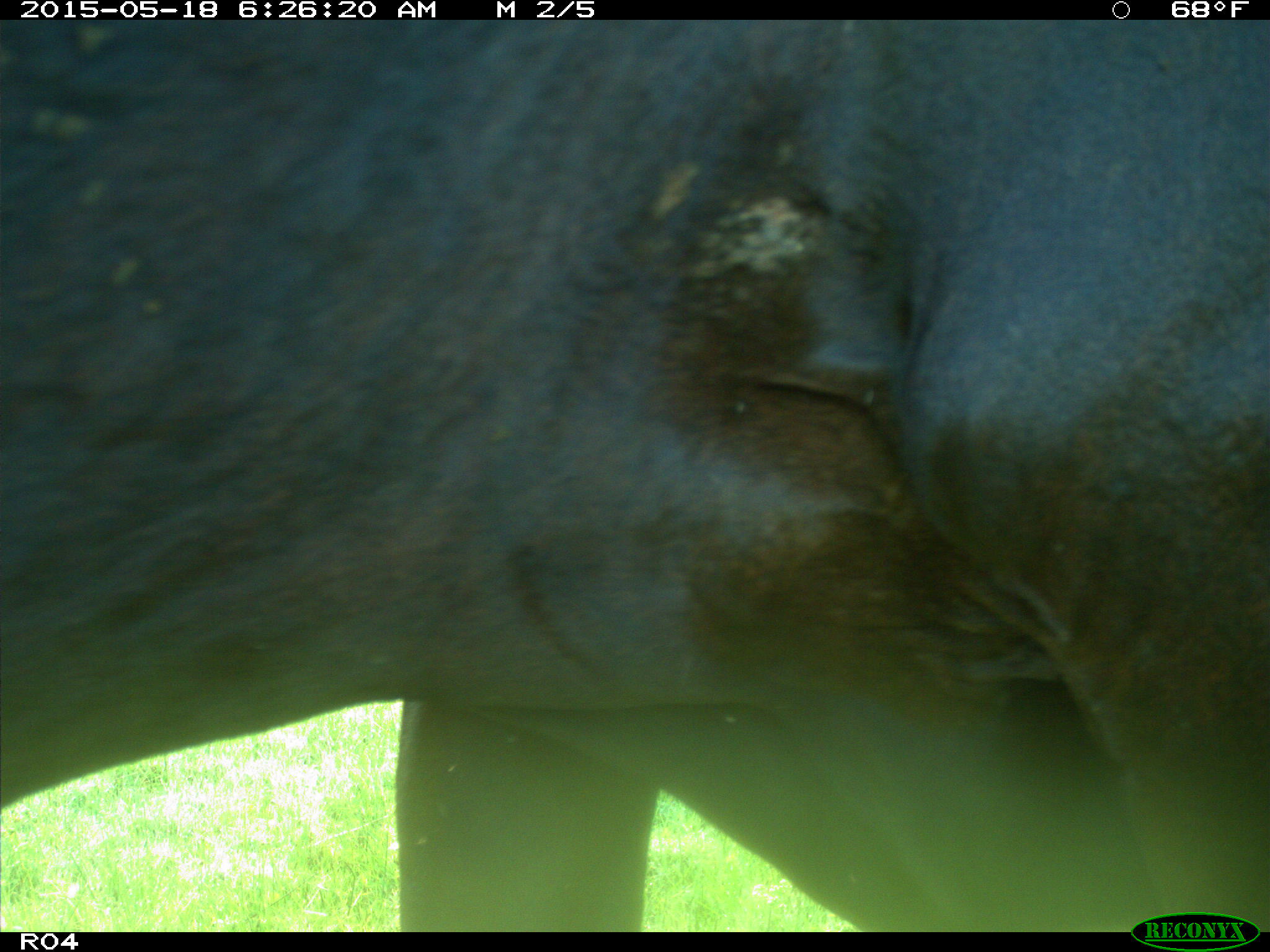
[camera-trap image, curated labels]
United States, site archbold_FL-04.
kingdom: Animalia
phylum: Chordata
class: Mammalia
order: Artiodactyla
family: Bovidae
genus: Bos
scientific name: Bos taurus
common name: domestic cow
Bos taurus (domestic cow).